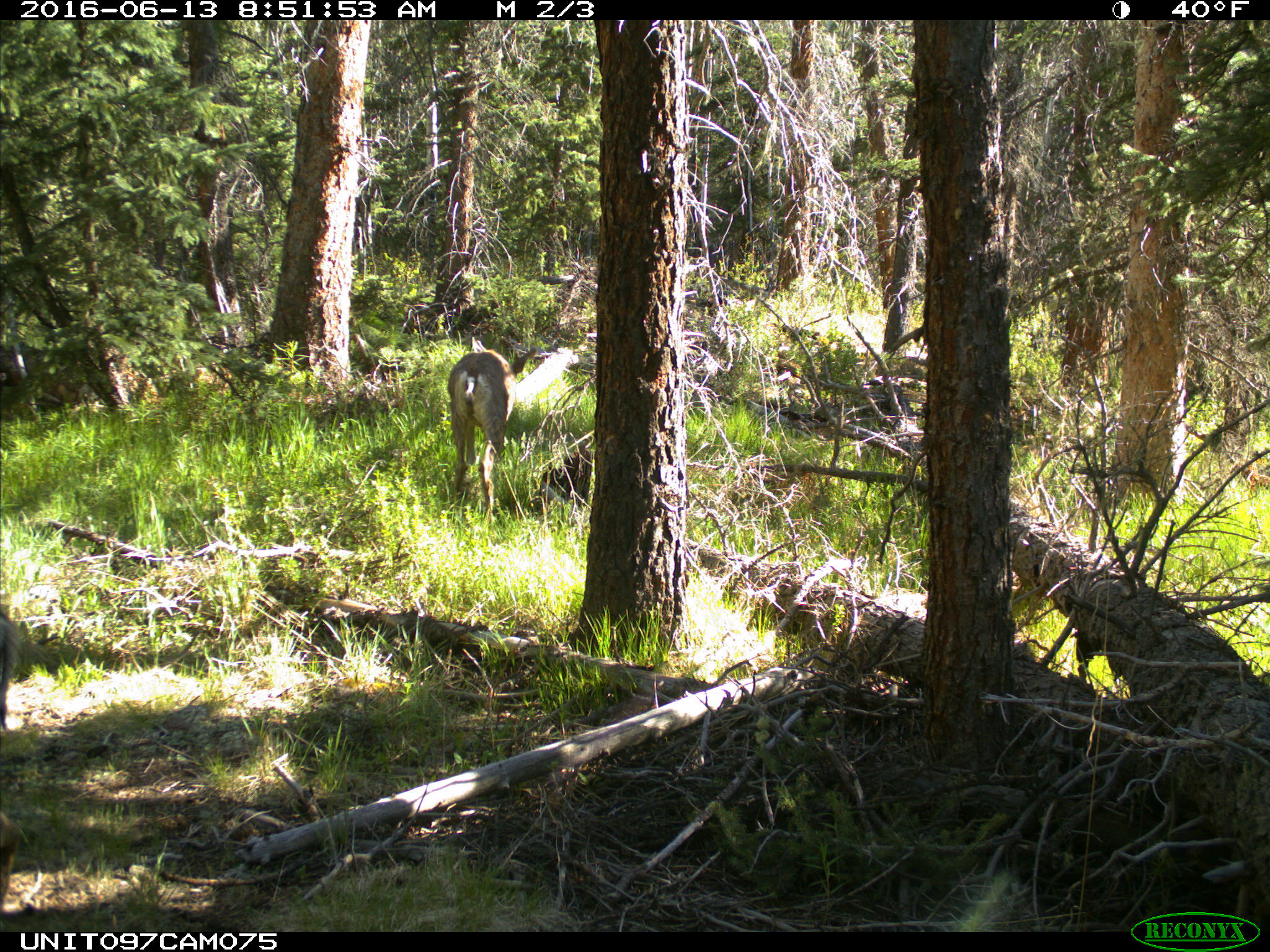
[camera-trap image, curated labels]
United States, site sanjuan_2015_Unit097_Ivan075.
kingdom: Animalia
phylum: Chordata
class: Mammalia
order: Artiodactyla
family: Cervidae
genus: Odocoileus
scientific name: Odocoileus hemionus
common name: mule deer